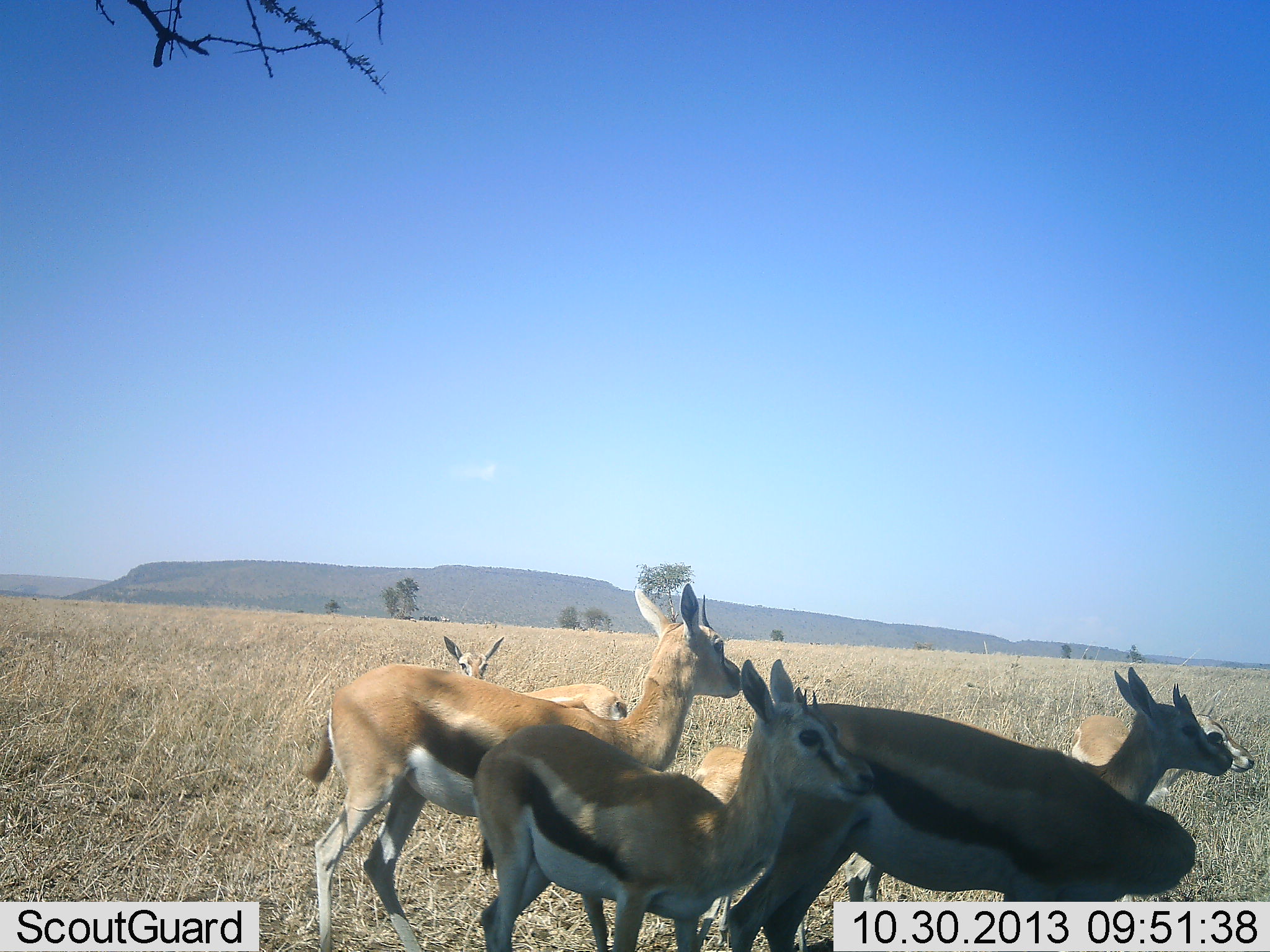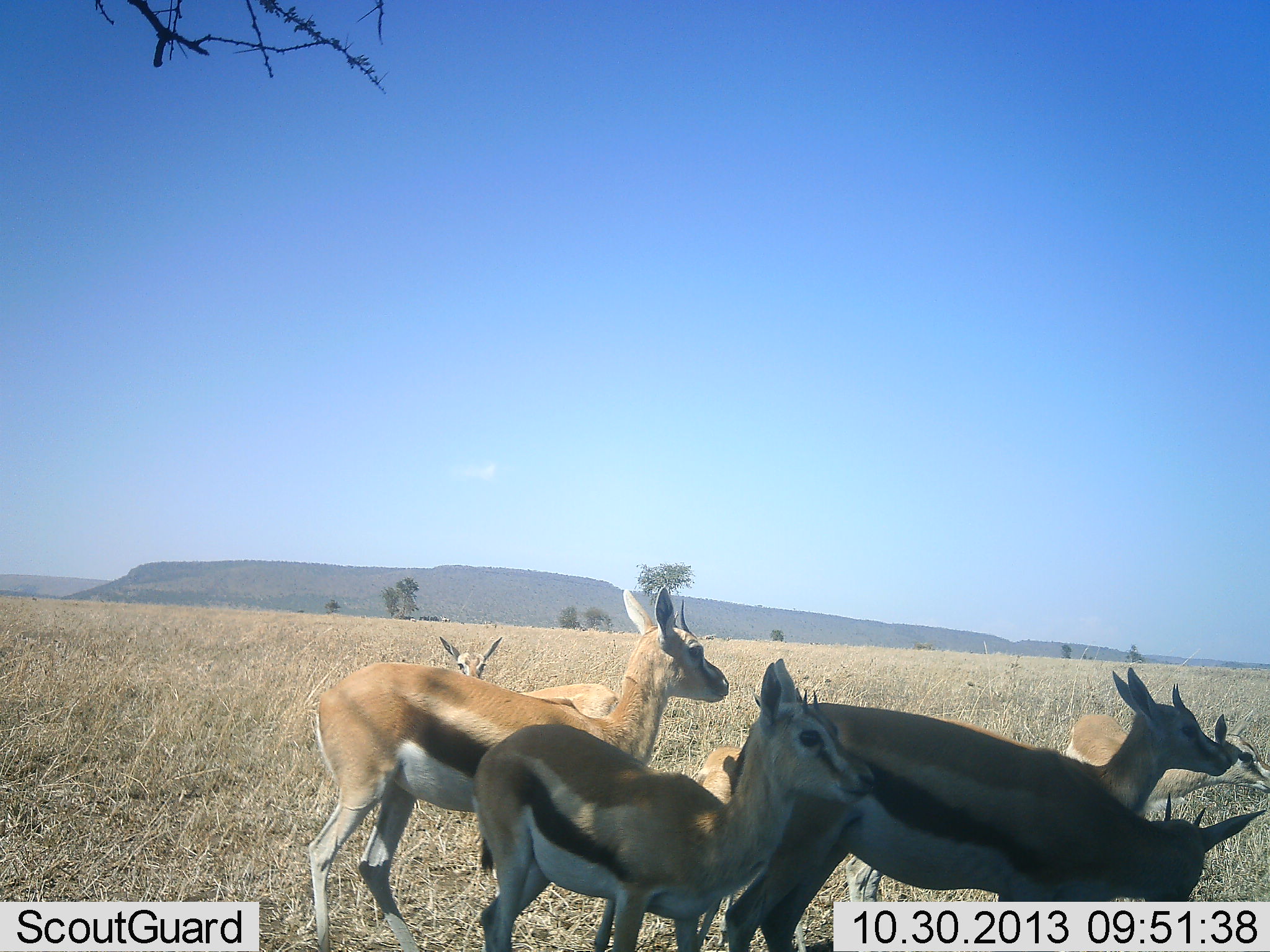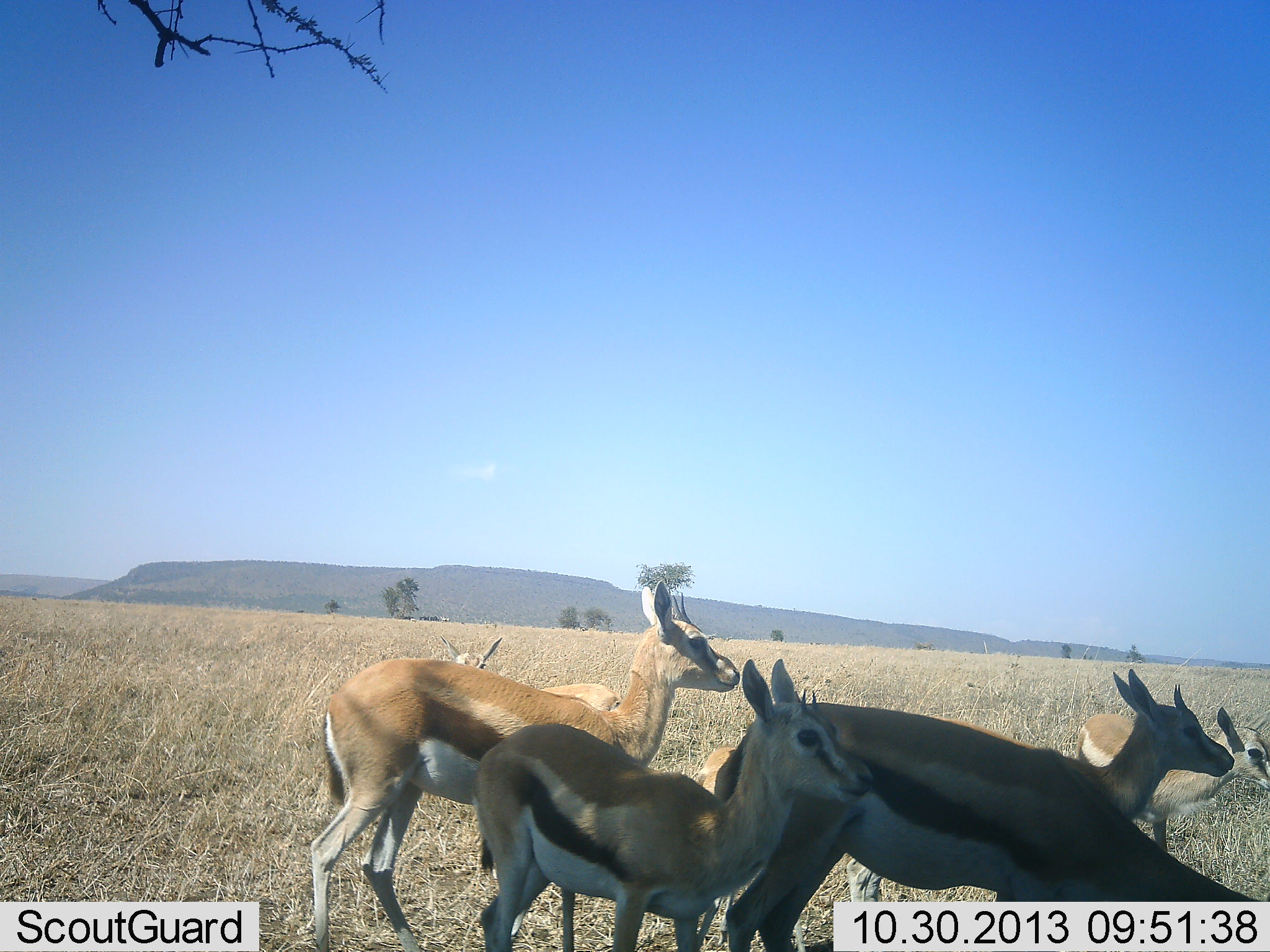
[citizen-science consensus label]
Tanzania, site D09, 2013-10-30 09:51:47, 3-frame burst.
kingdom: Animalia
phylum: Chordata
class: Mammalia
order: Artiodactyla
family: Bovidae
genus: Eudorcas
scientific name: Eudorcas thomsonii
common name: thomson's gazelle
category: gazellethomsons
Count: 6.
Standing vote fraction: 97%.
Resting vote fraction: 0%.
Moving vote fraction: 6%.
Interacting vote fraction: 6%.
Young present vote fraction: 29%.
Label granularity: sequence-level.